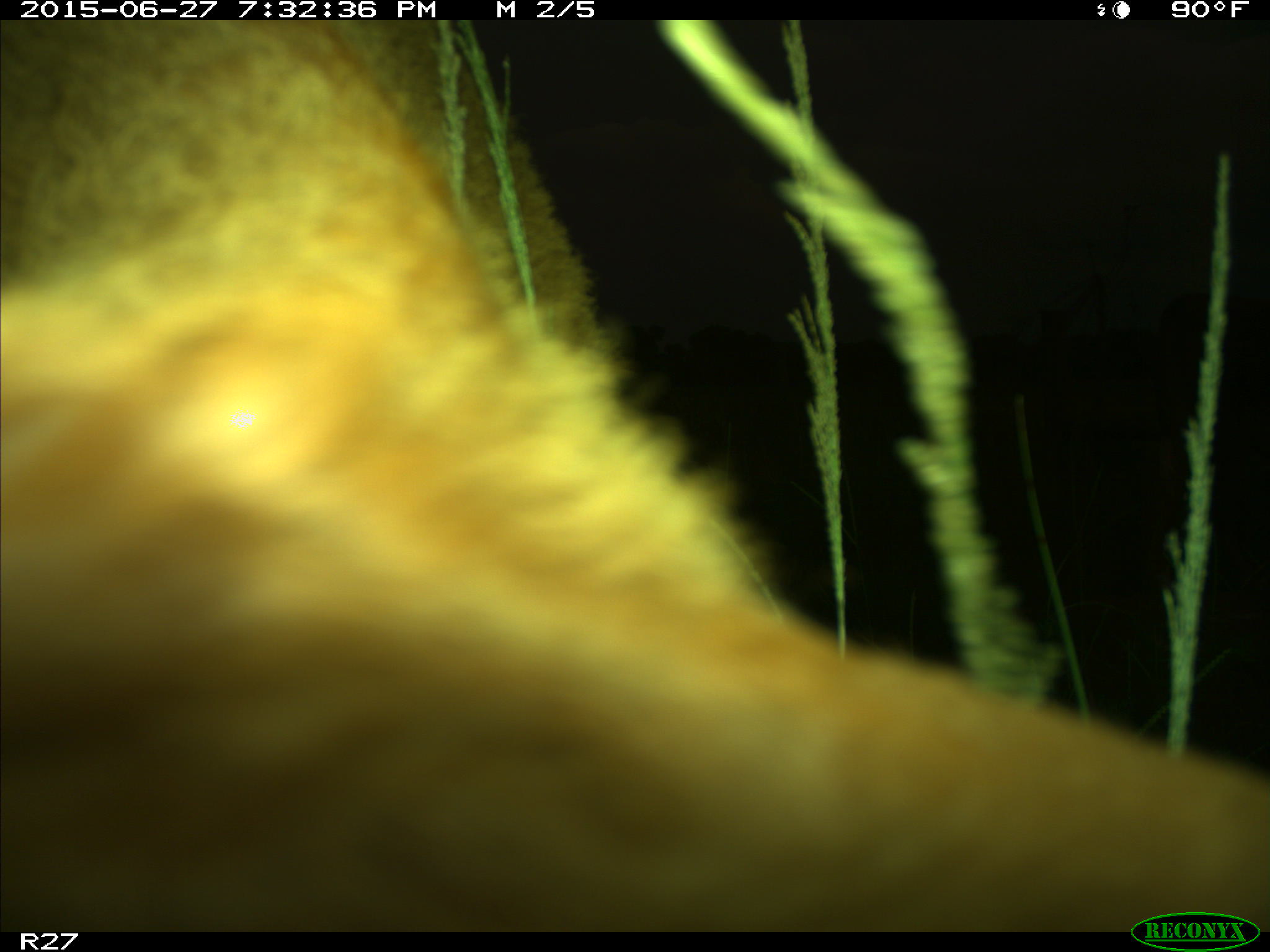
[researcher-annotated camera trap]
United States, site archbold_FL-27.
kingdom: Animalia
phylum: Chordata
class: Mammalia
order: Artiodactyla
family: Bovidae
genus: Bos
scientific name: Bos taurus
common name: domestic cow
Bos taurus (domestic cow).